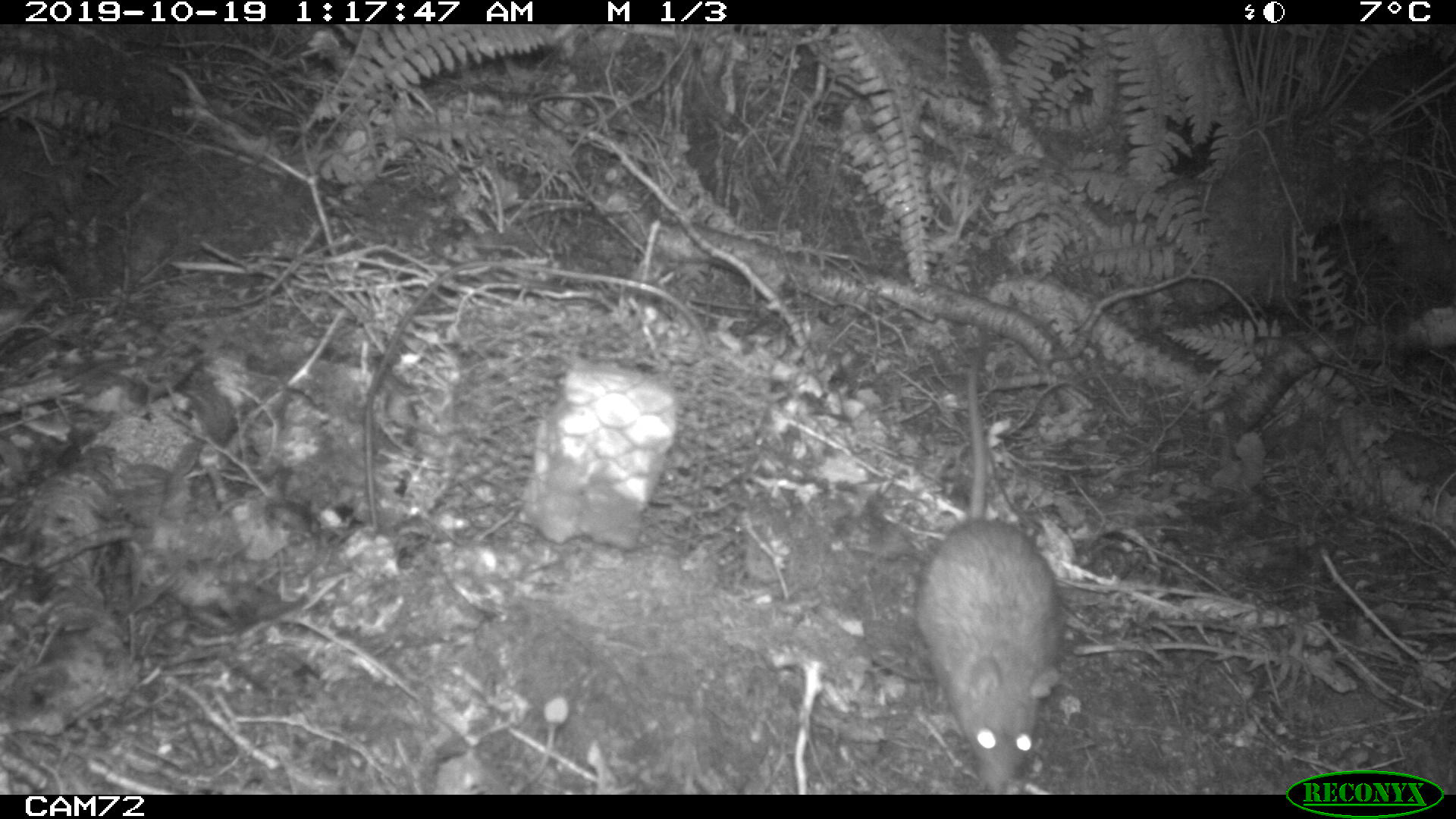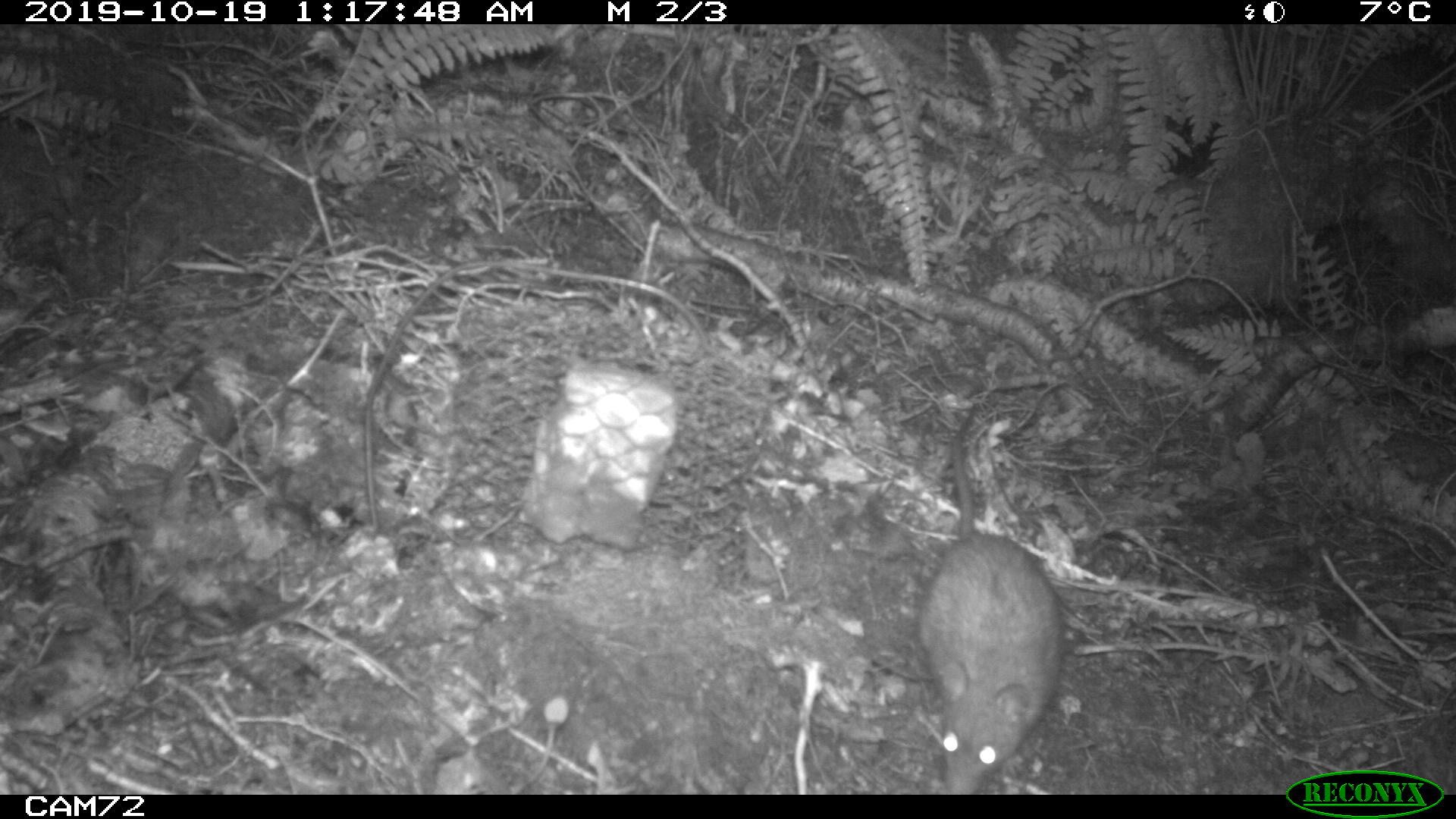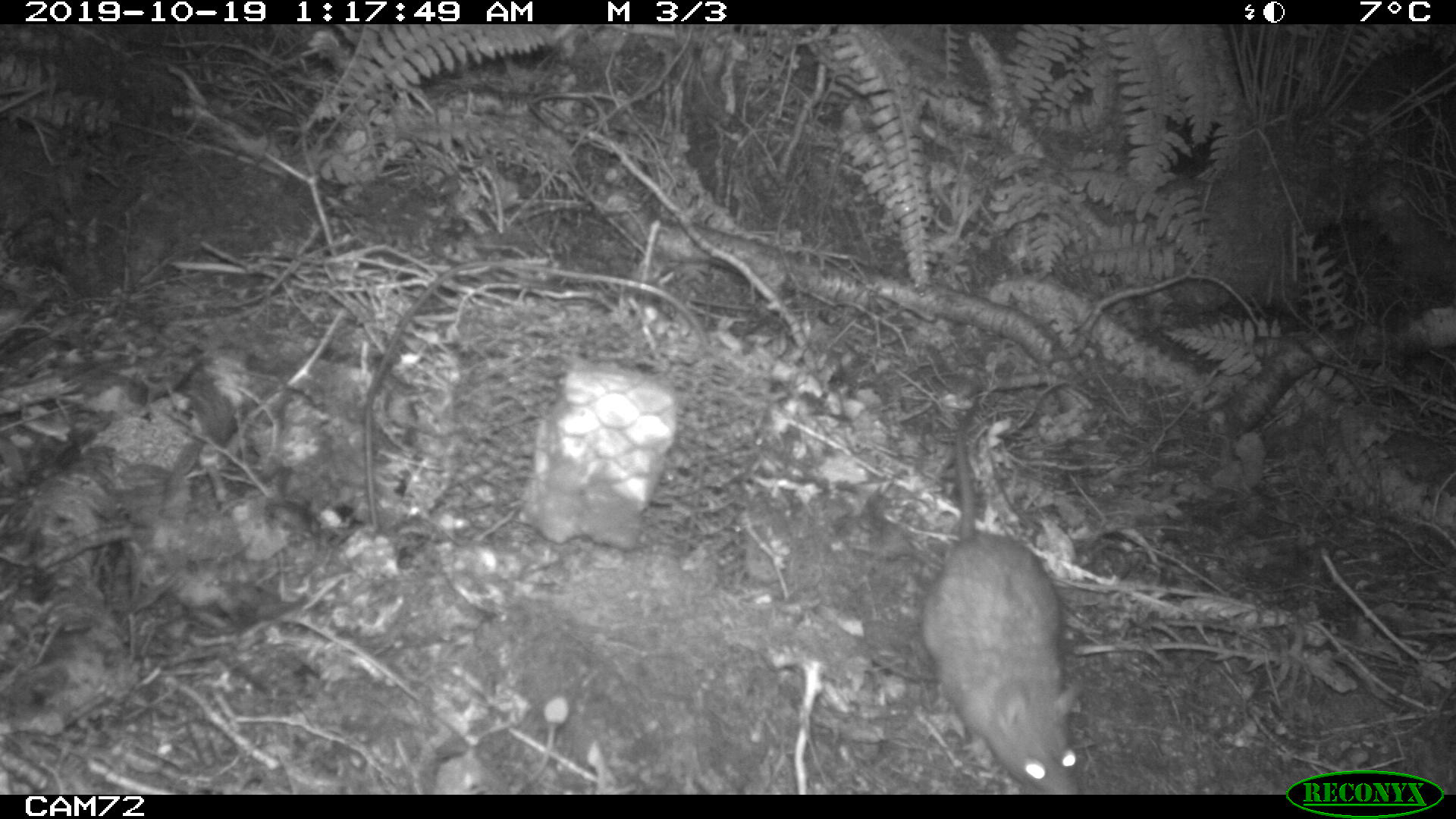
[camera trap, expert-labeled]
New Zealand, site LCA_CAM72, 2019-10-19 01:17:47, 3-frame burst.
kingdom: Animalia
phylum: Chordata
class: Mammalia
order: Rodentia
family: Muridae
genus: Rattus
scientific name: Rattus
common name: rat